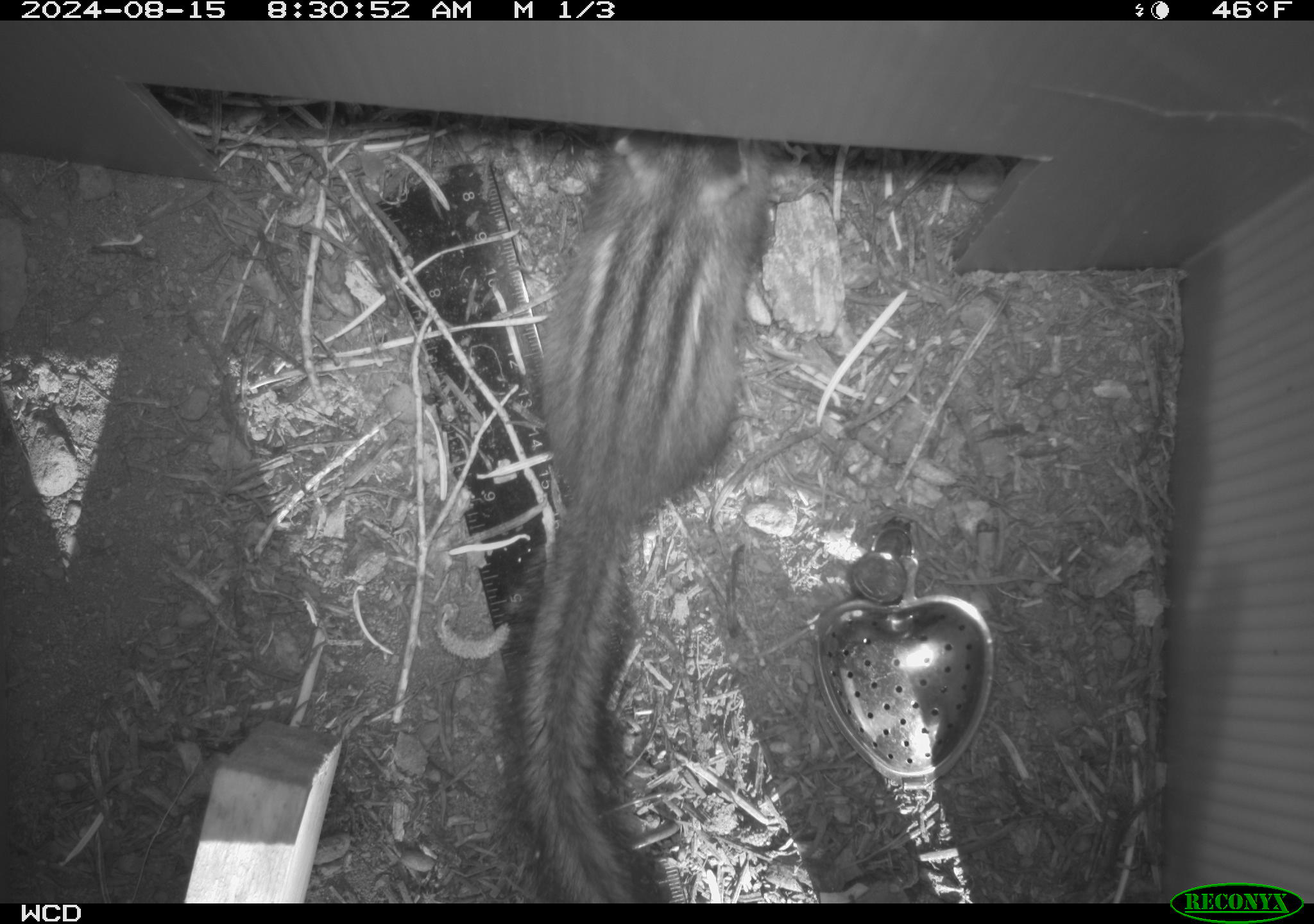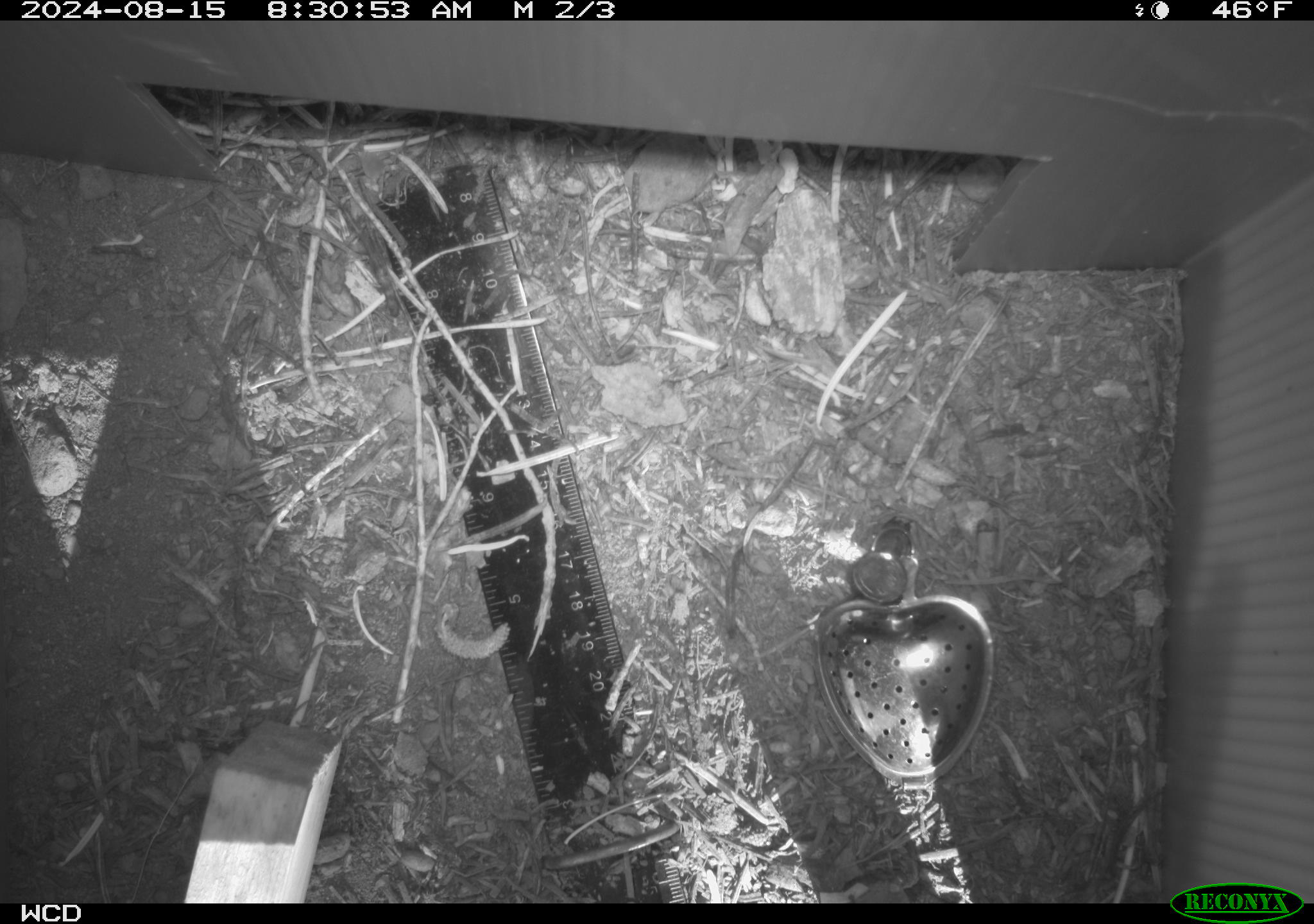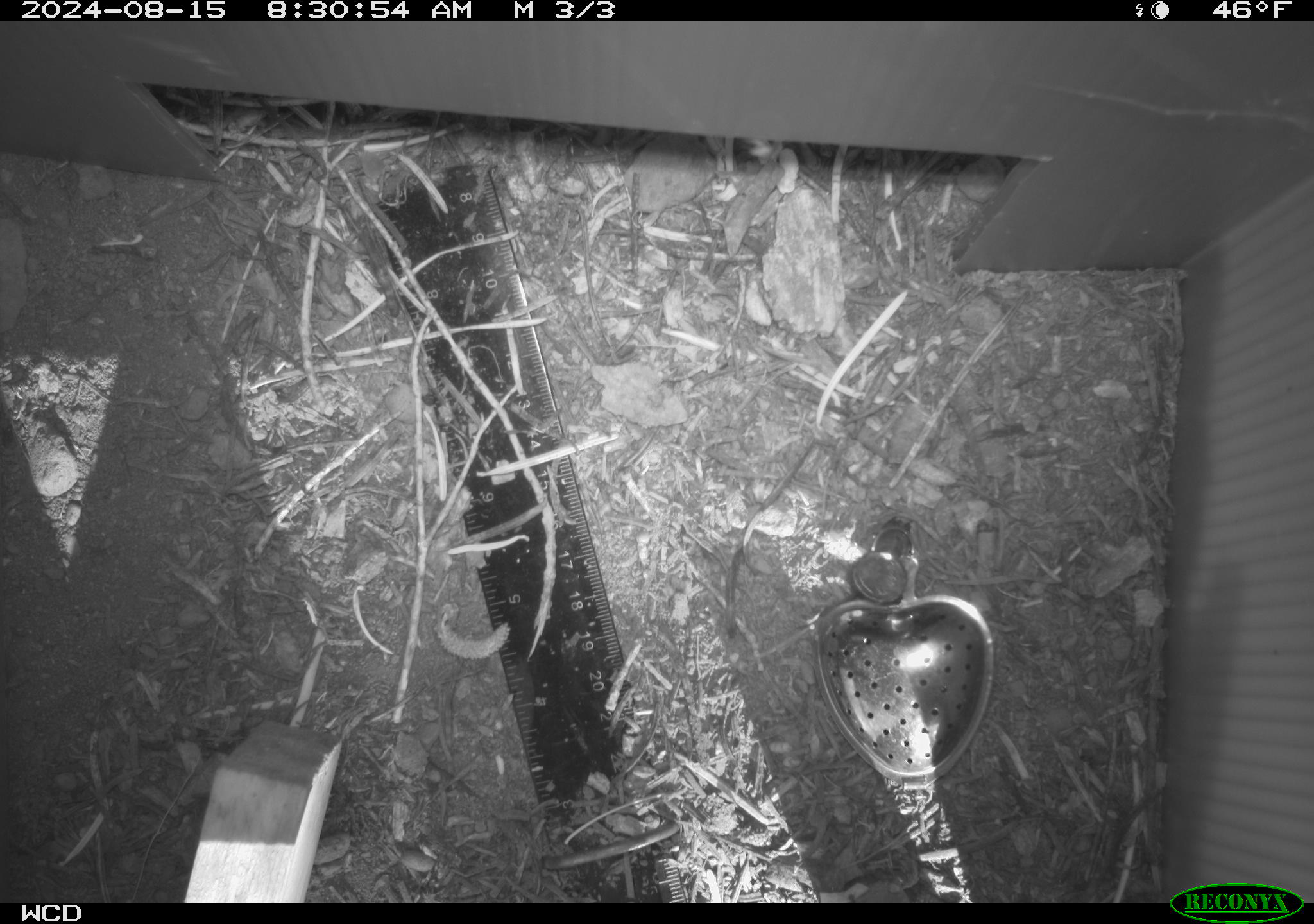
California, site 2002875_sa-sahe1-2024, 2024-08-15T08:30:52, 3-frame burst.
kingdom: Animalia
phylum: Chordata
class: Mammalia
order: Rodentia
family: Sciuridae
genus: Neotamias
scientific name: Neotamias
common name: western chipmunks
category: neotamias species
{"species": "neotamias species (western chipmunks) (Neotamias)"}